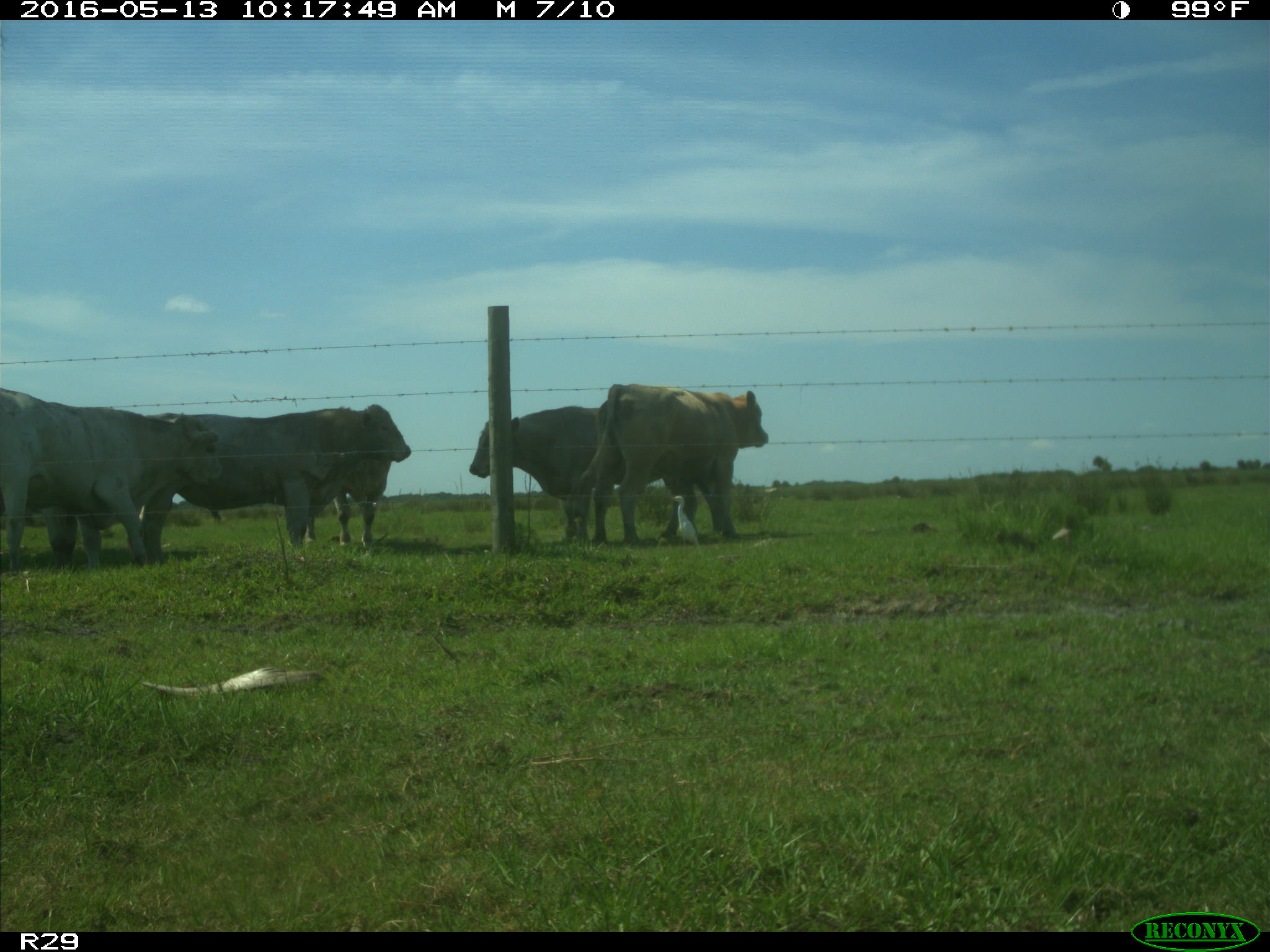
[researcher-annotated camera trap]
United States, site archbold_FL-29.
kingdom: Animalia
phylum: Chordata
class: Mammalia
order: Artiodactyla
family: Bovidae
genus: Bos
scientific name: Bos taurus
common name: domestic cow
Bos taurus (domestic cow).